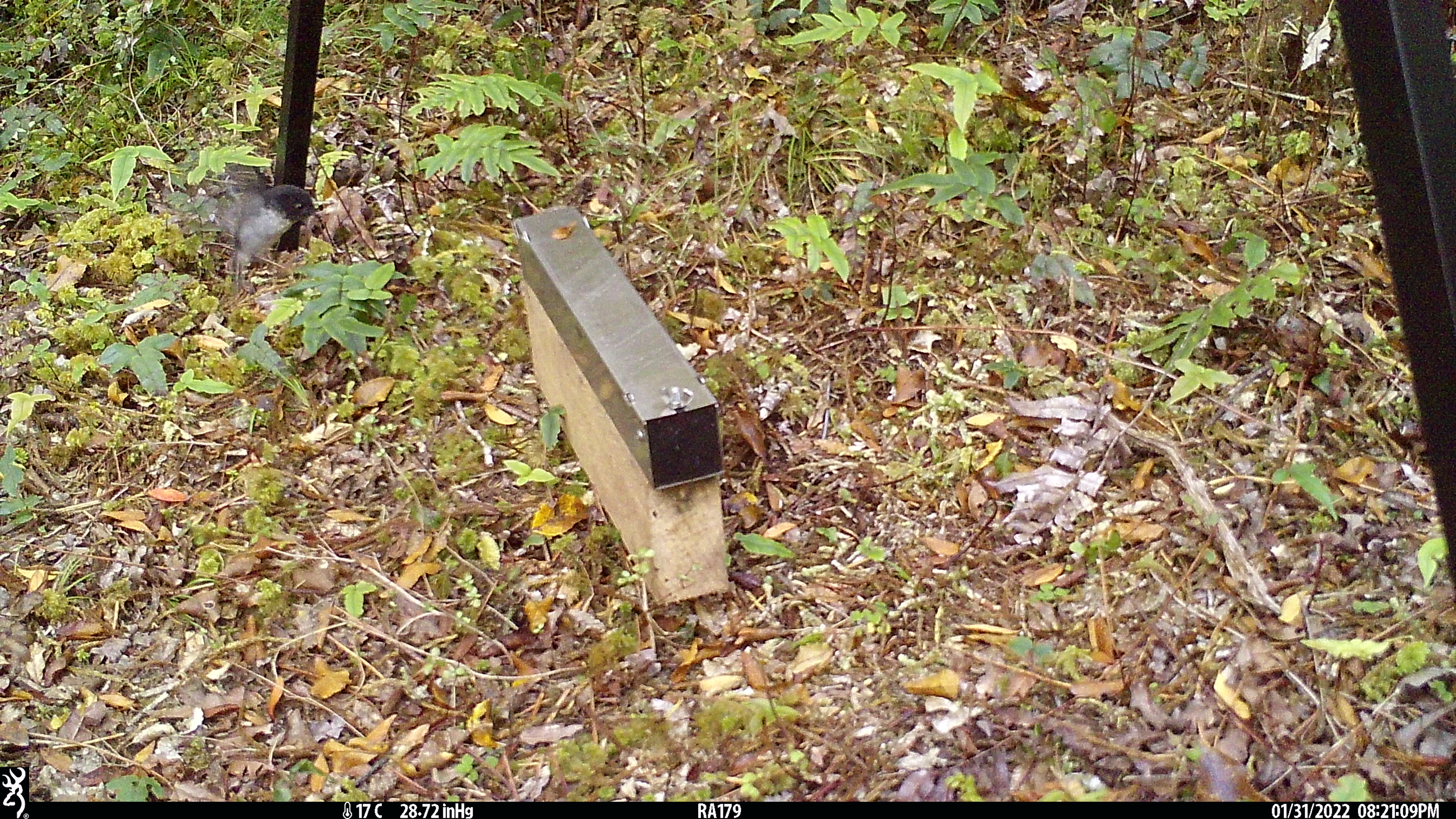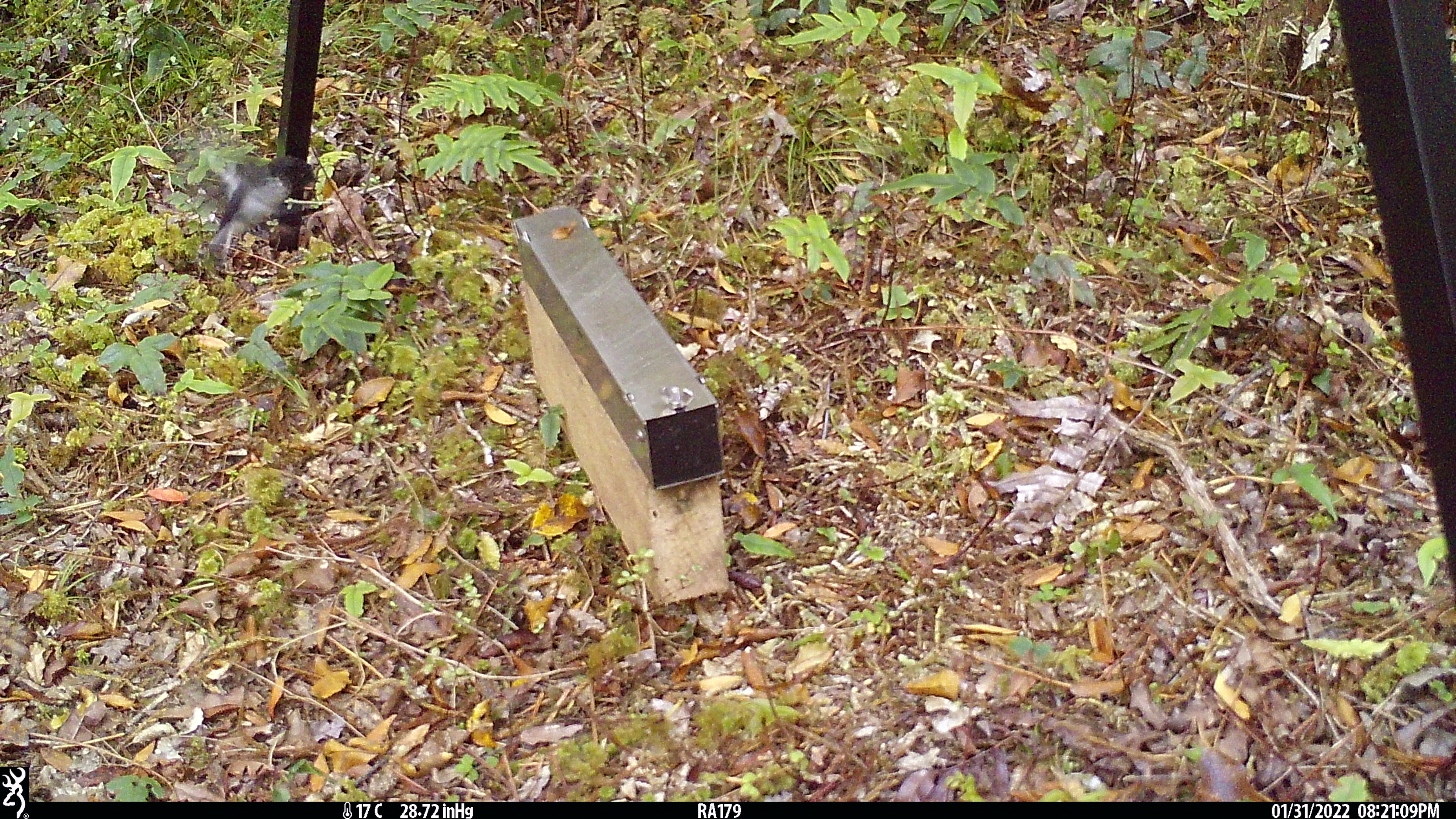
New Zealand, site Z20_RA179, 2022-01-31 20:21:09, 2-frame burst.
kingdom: Animalia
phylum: Chordata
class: Aves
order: Passeriformes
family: Petroicidae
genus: Petroica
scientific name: Petroica macrocephala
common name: tomtit